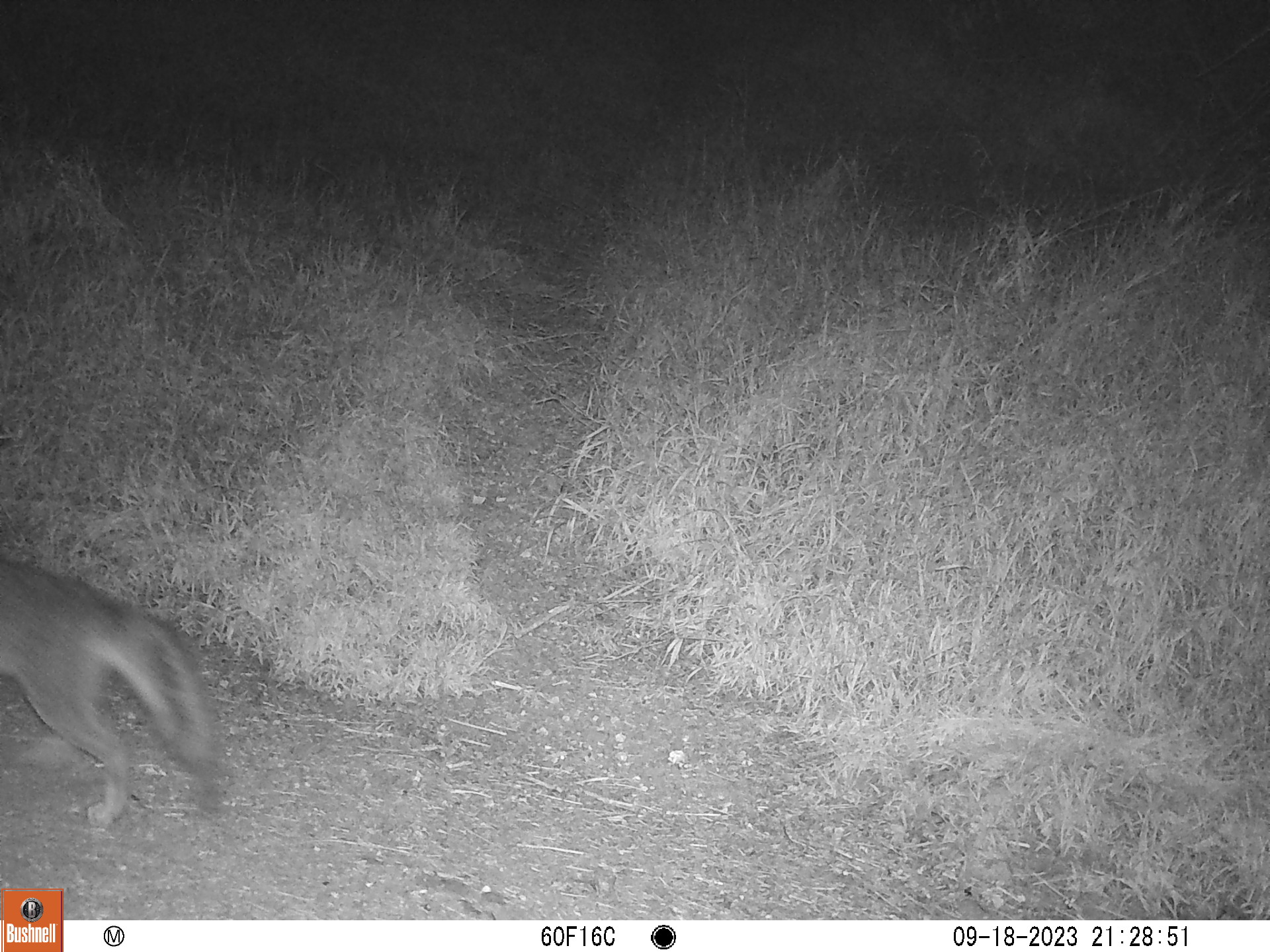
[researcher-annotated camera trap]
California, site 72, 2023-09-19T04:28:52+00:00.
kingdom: Animalia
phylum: Chordata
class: Mammalia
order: Carnivora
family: Canidae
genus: Urocyon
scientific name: Urocyon cinereoargenteus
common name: gray fox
Gray fox (Urocyon cinereoargenteus).